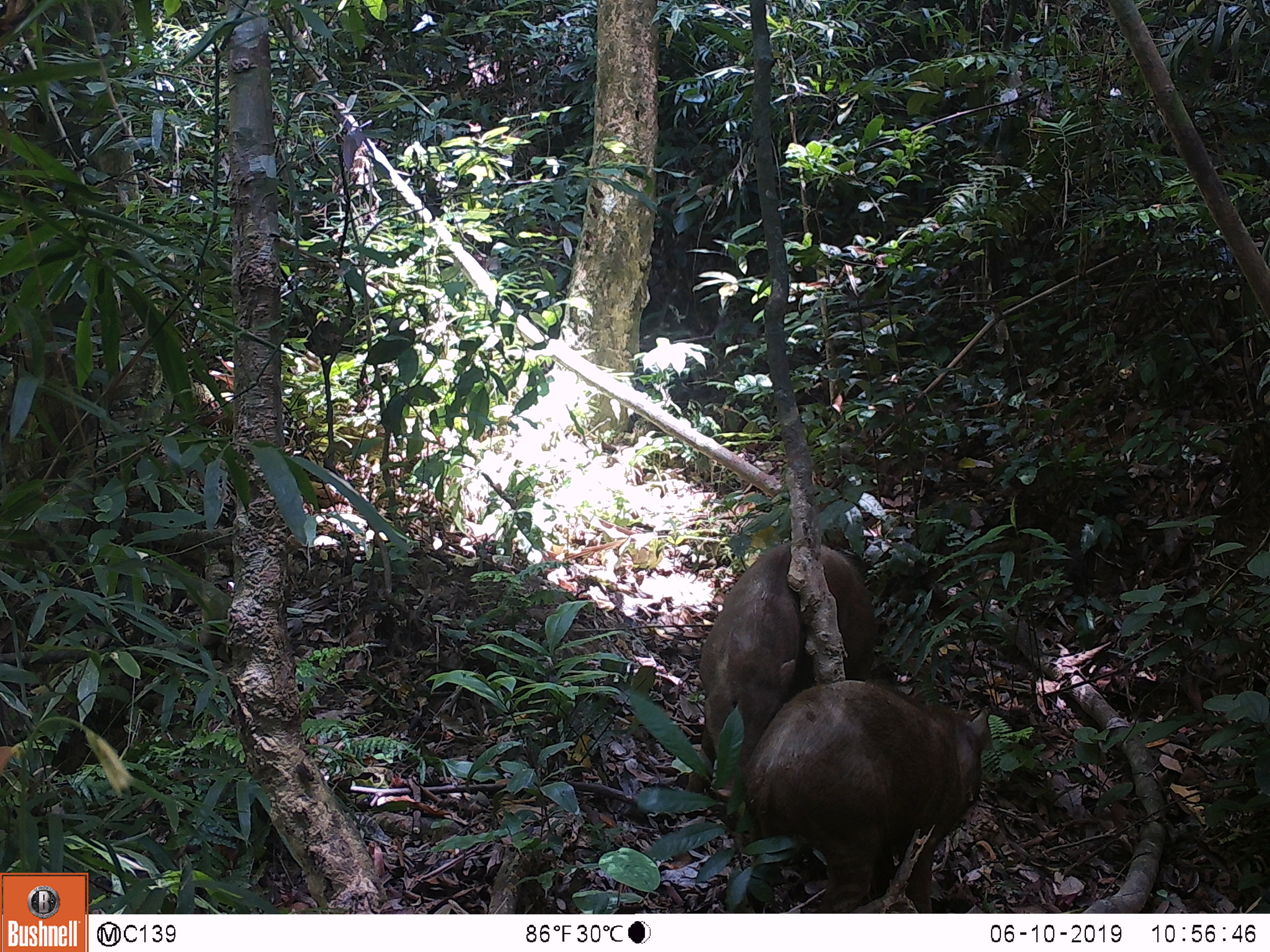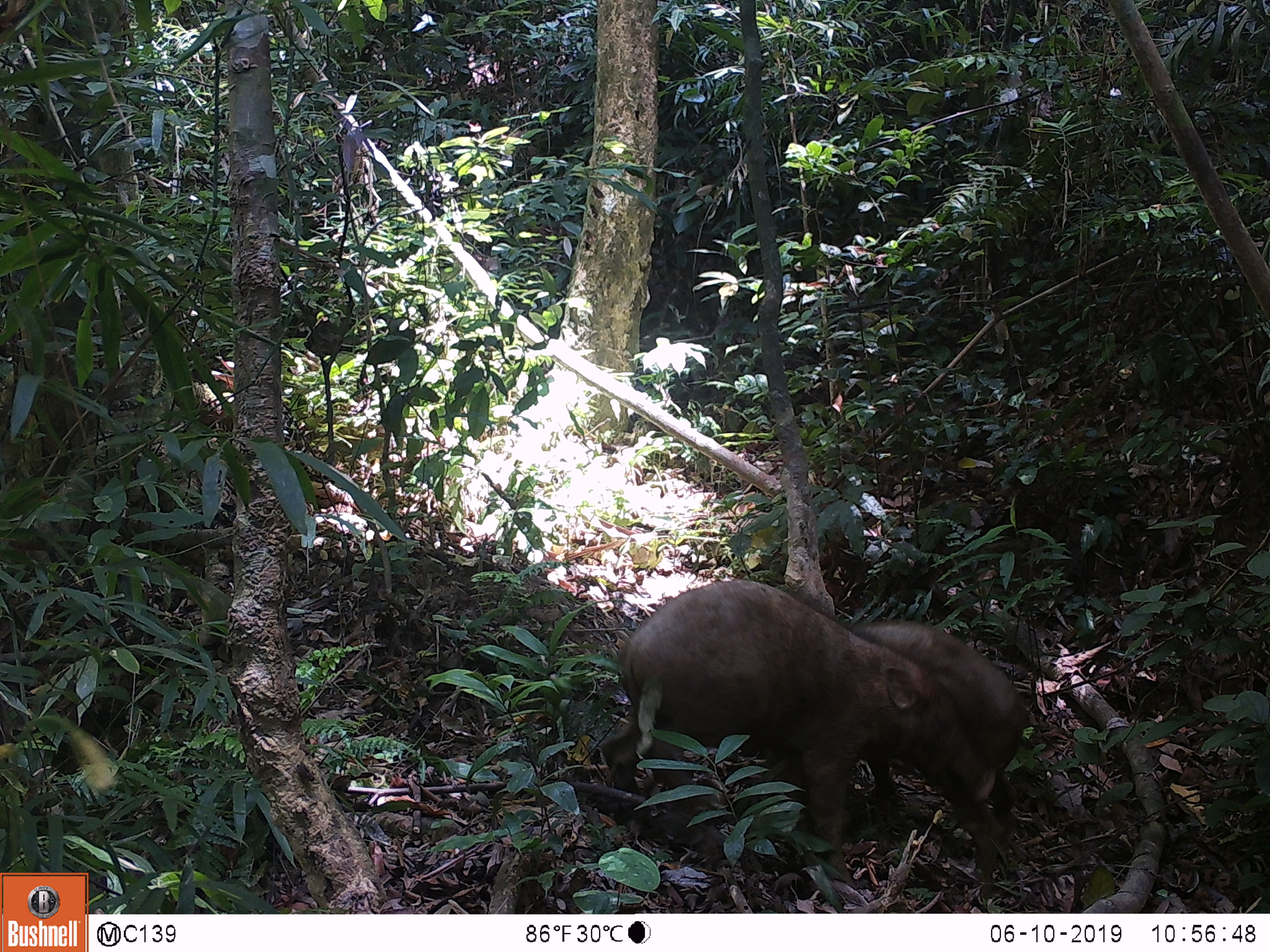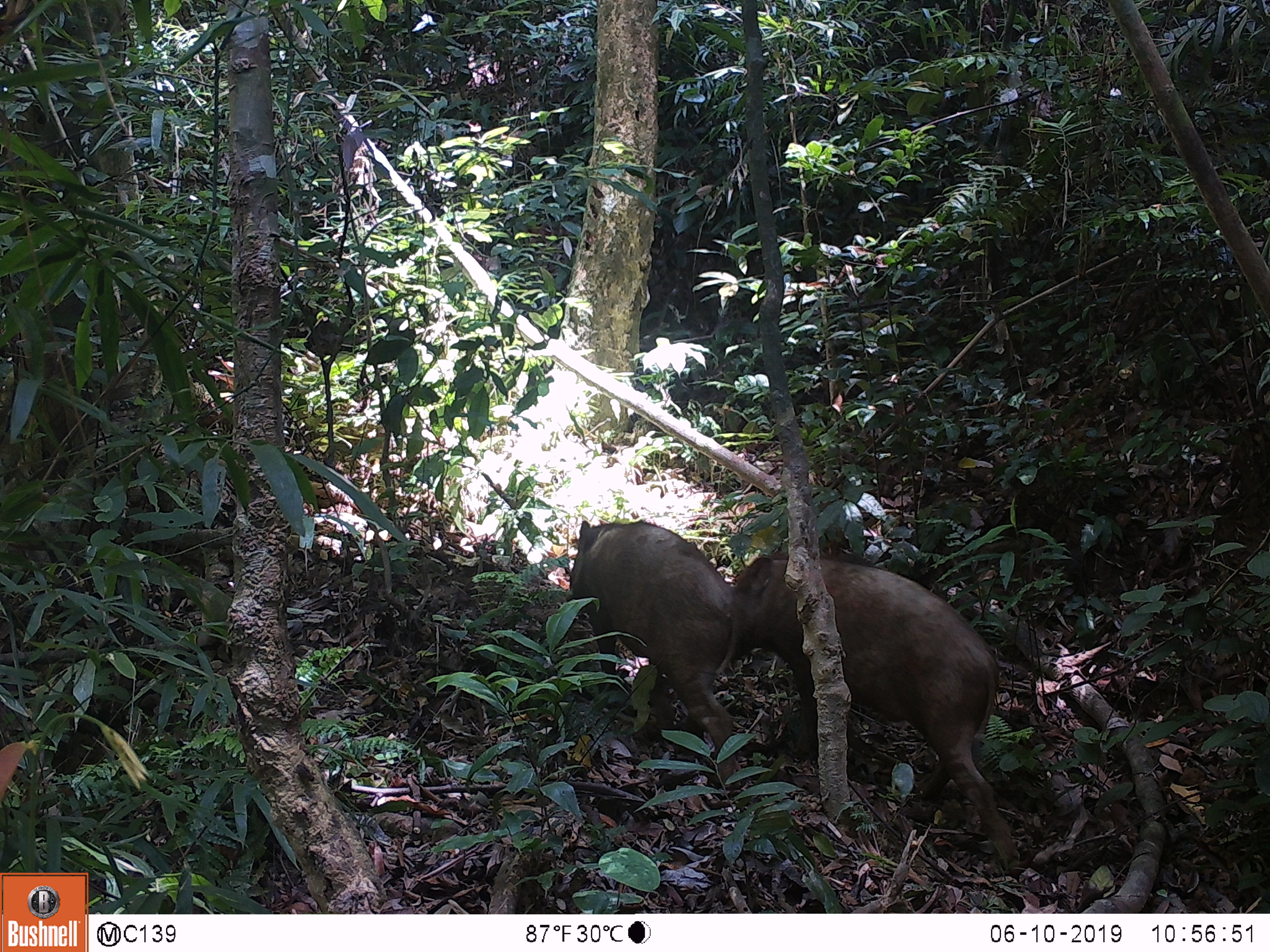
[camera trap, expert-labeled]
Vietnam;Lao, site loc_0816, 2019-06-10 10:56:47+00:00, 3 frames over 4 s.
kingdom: Animalia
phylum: Chordata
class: Mammalia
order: Artiodactyla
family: Suidae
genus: Sus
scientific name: Sus scrofa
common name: eurasian wild pig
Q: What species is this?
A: Eurasian wild pig (Sus scrofa).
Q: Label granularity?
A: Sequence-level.